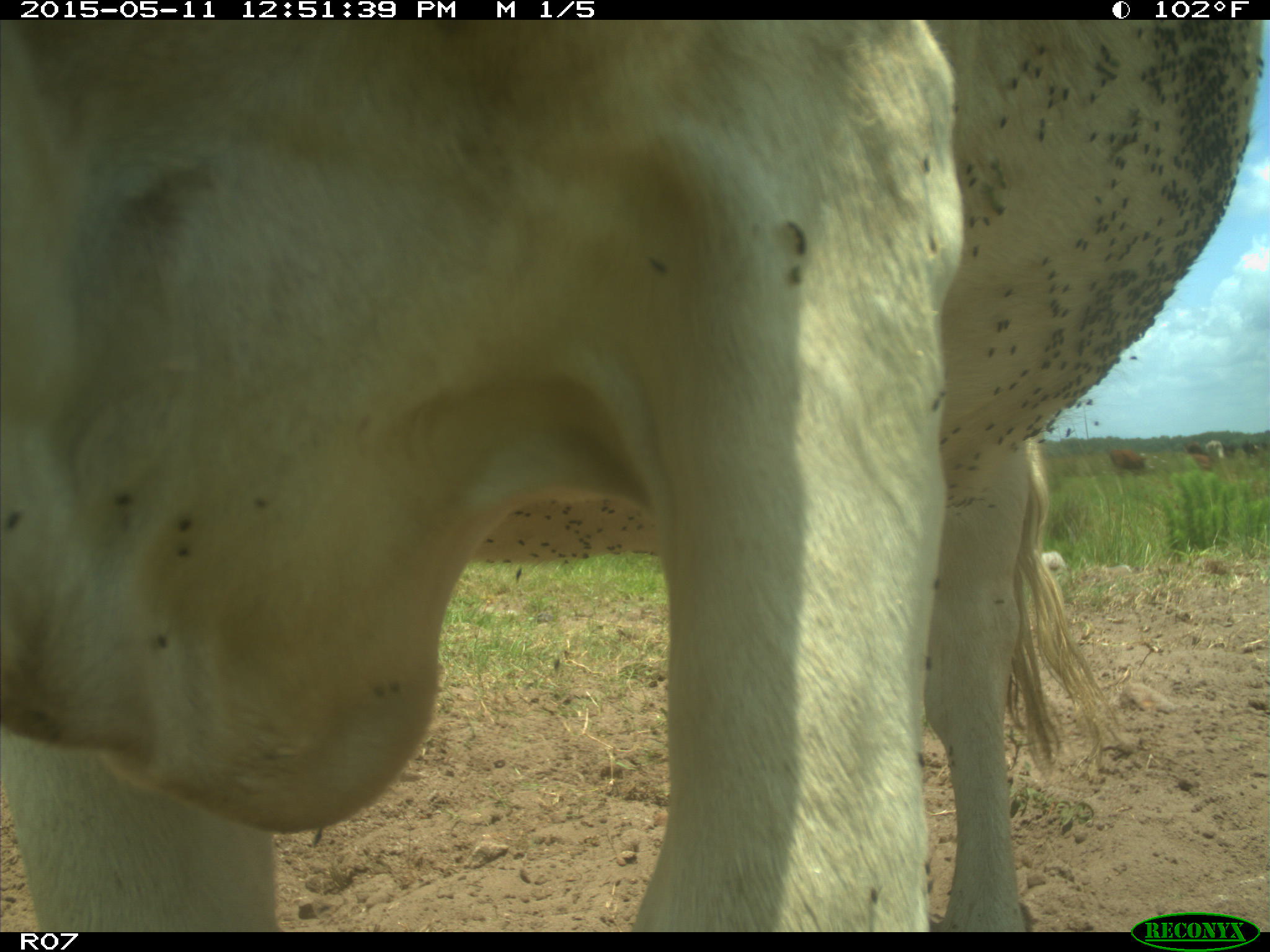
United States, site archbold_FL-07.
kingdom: Animalia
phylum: Chordata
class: Mammalia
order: Artiodactyla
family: Bovidae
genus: Bos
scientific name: Bos taurus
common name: domestic cow